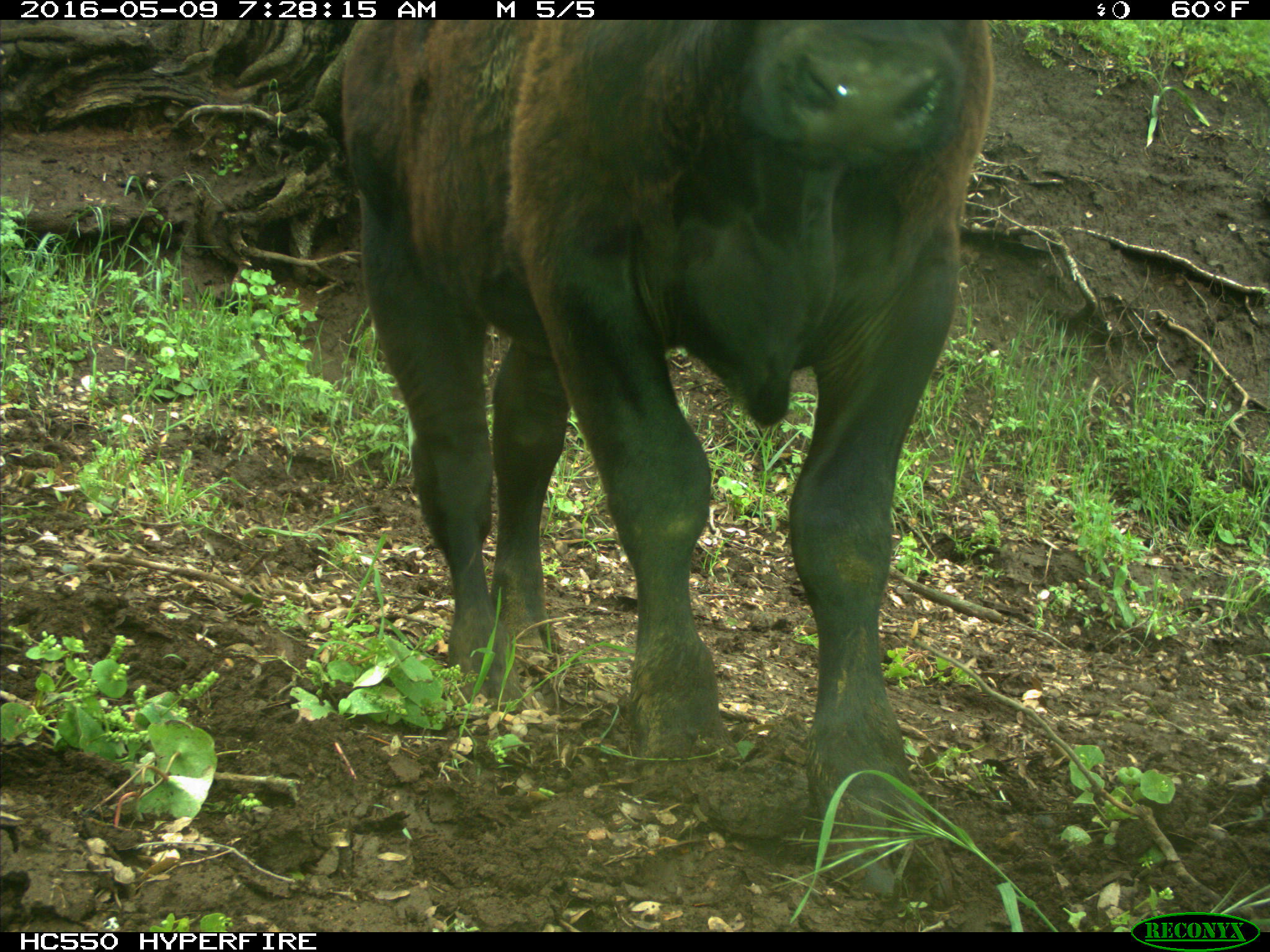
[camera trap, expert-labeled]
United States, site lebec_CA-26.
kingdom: Animalia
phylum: Chordata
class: Mammalia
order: Artiodactyla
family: Bovidae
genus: Bos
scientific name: Bos taurus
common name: domestic cow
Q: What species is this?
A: Bos taurus (domestic cow).